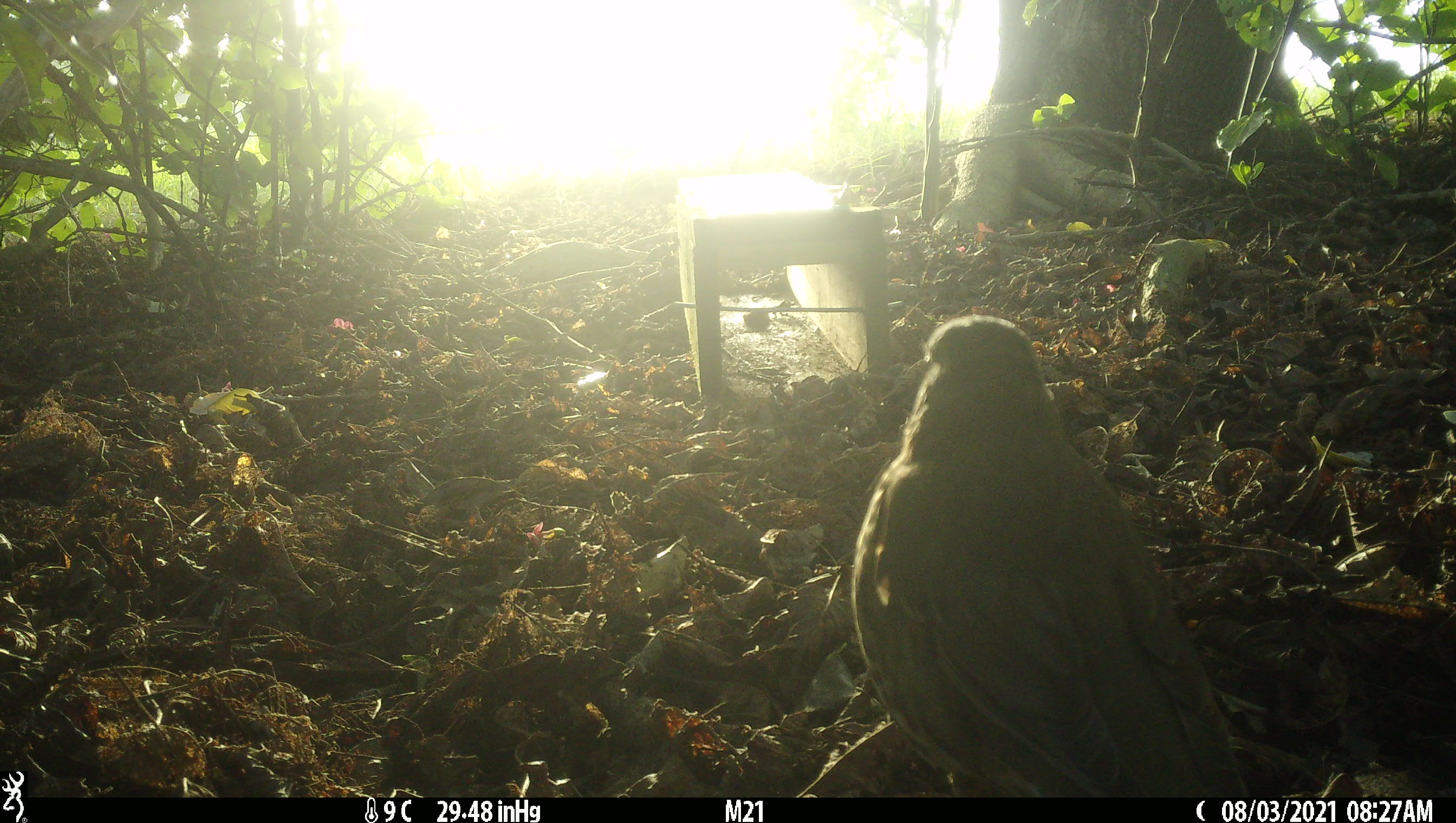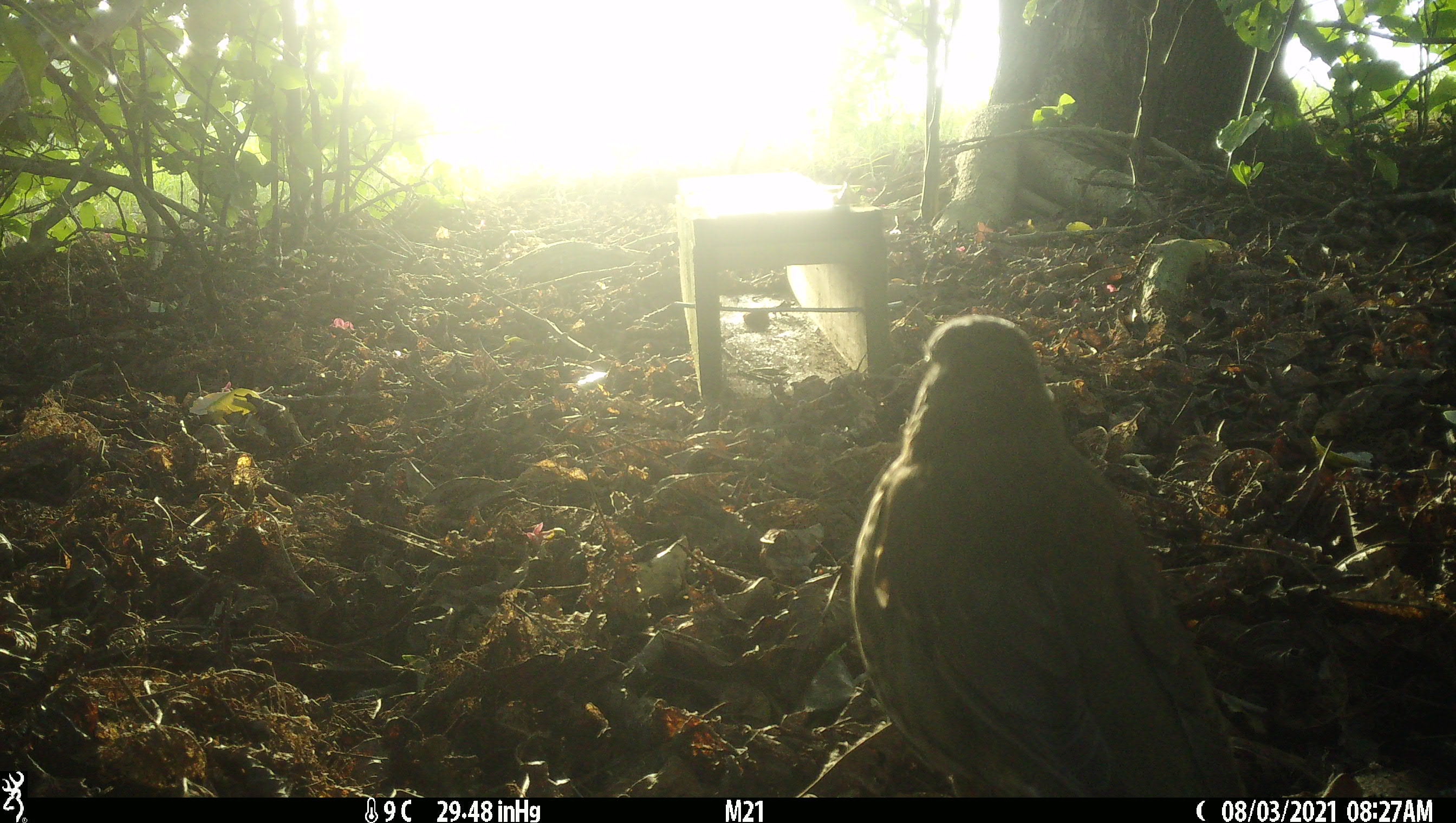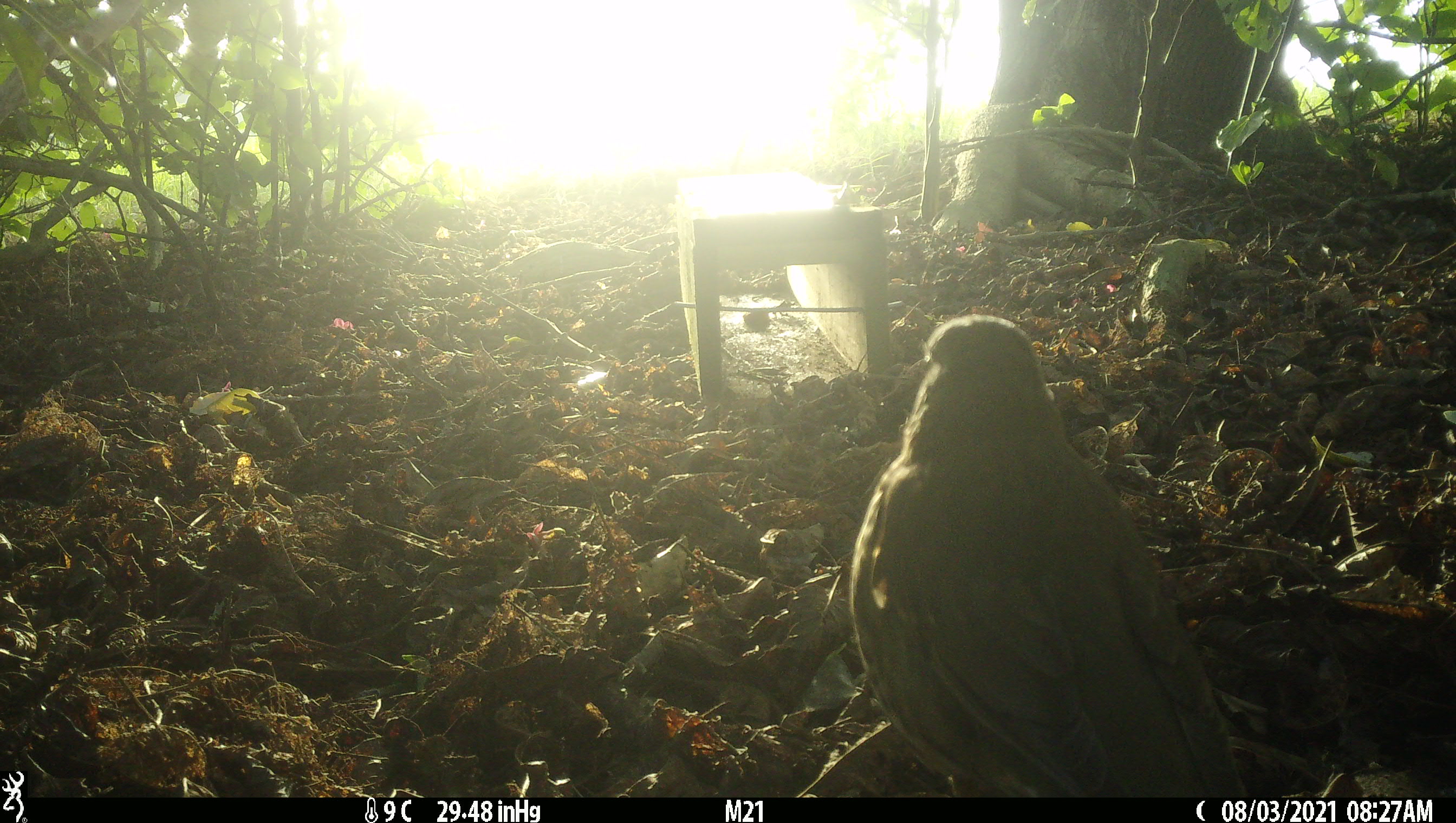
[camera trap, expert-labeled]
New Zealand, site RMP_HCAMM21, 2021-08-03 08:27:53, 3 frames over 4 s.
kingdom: Animalia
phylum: Chordata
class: Aves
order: Passeriformes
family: Turdidae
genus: Turdus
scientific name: Turdus philomelos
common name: song thrush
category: thrush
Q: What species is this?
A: Thrush (song thrush) (Turdus philomelos).